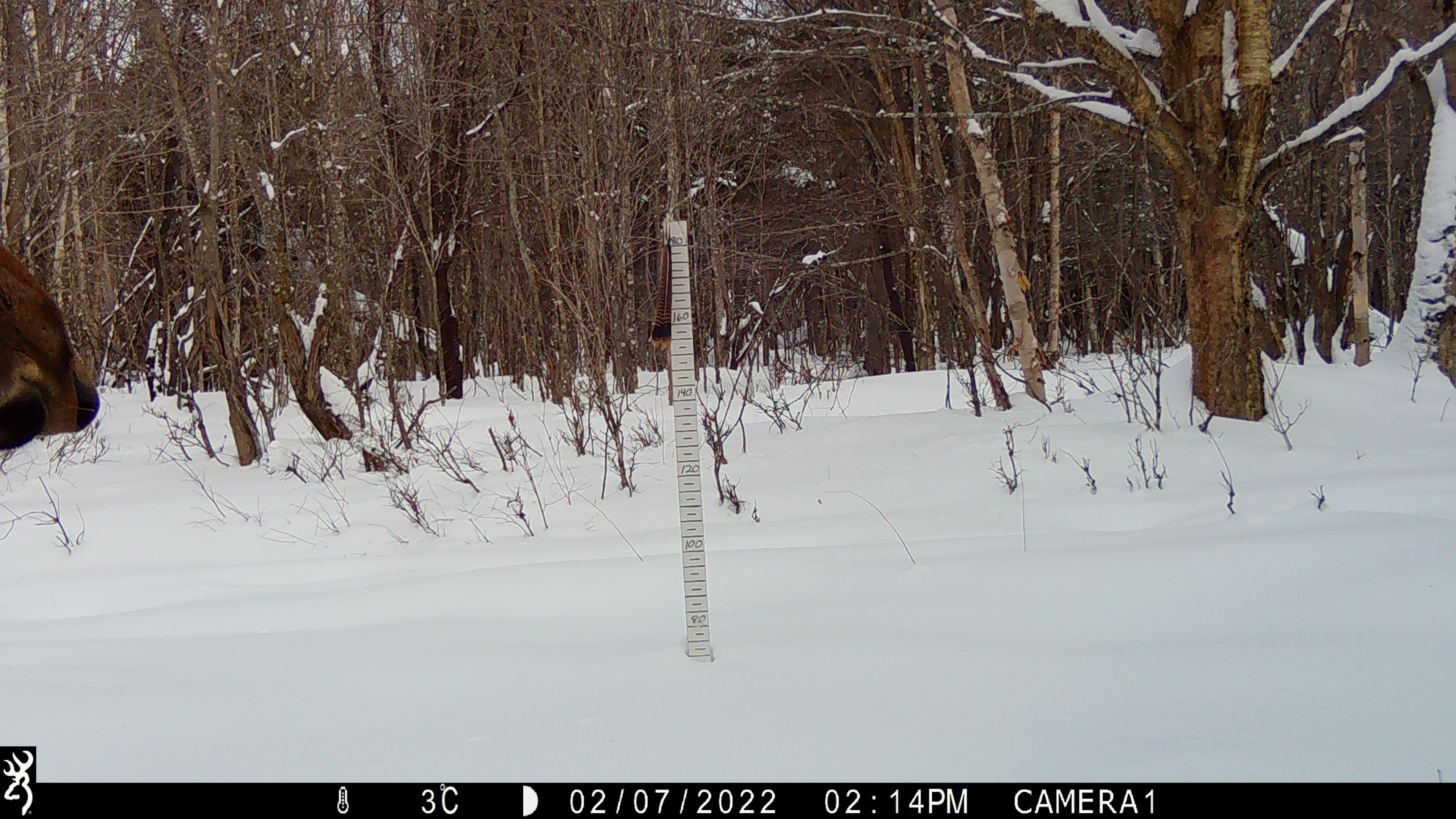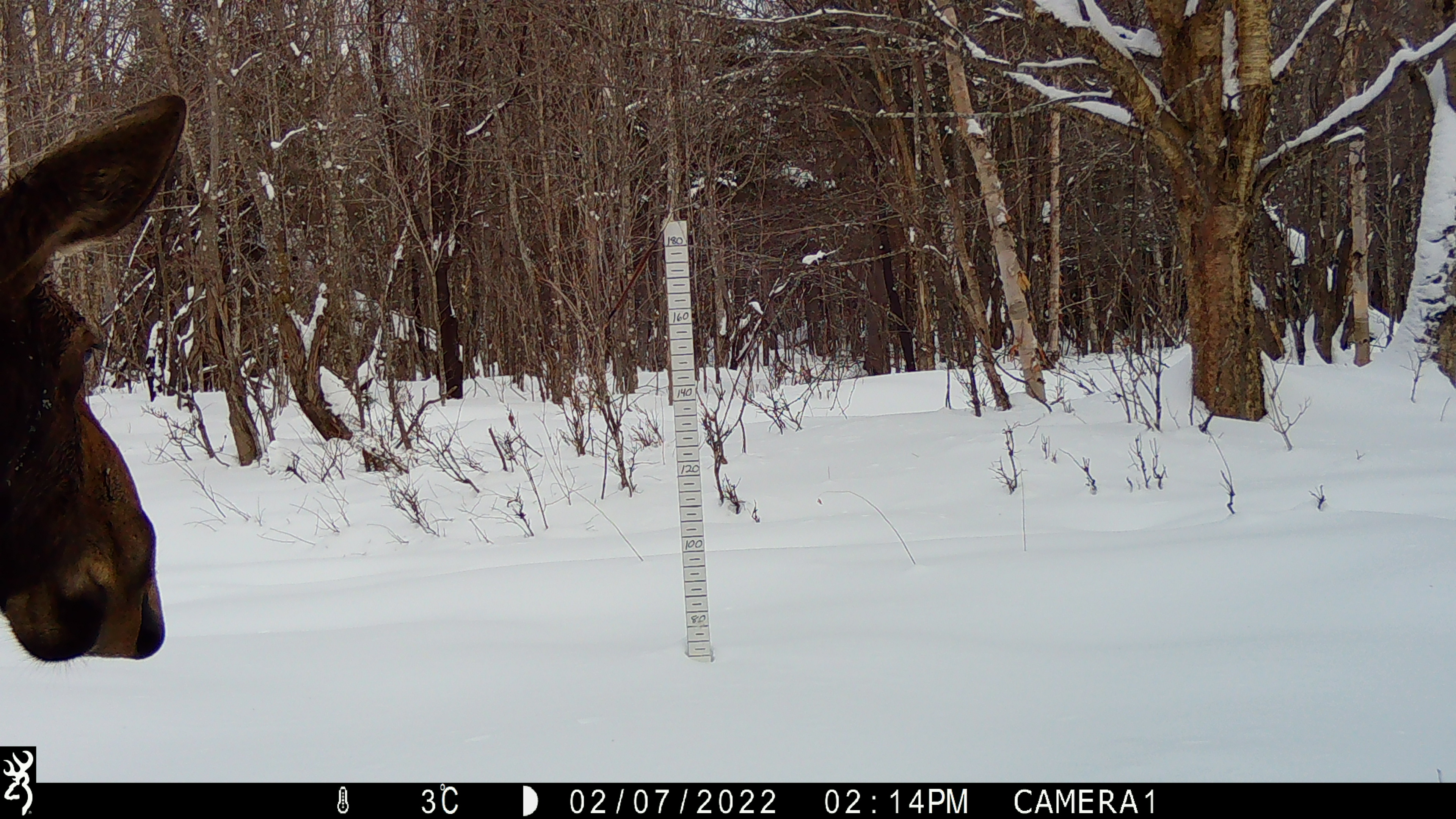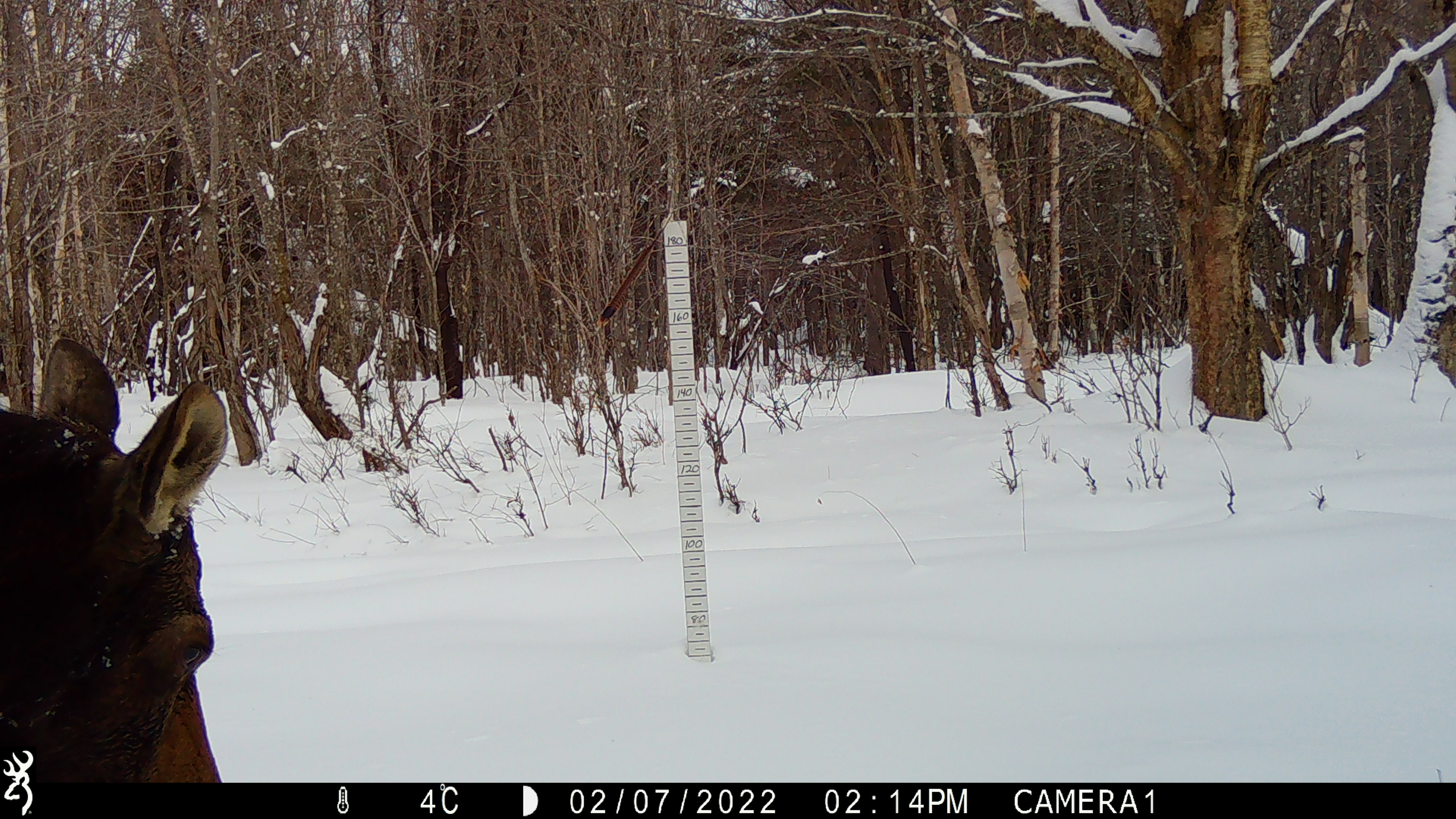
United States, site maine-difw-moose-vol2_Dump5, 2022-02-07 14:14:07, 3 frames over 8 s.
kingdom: Animalia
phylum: Chordata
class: Mammalia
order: Artiodactyla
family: Cervidae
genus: Alces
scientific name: Alces alces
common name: moose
Moose (Alces alces).